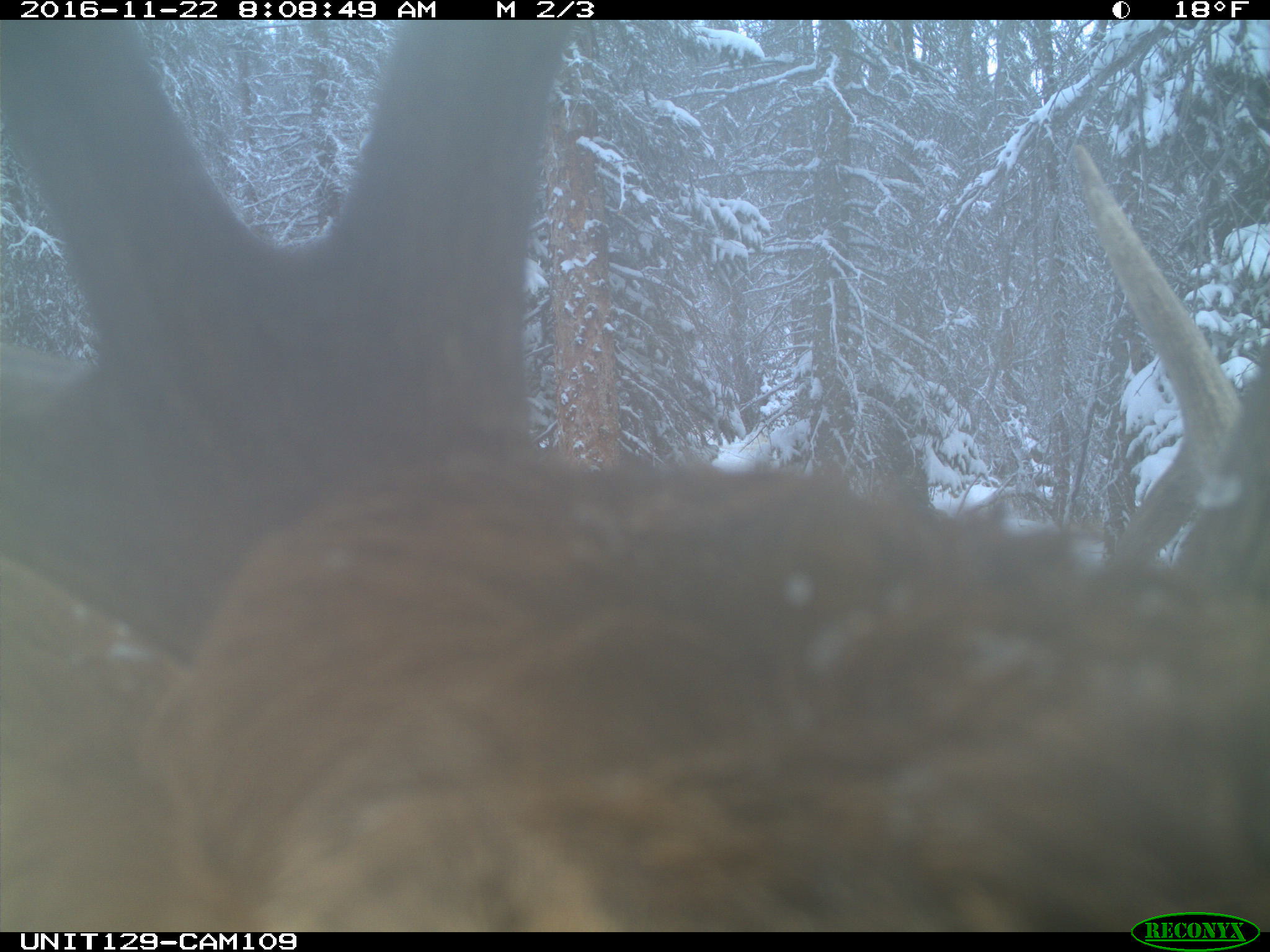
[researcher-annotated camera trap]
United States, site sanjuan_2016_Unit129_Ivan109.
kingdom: Animalia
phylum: Chordata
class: Mammalia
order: Artiodactyla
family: Cervidae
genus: Cervus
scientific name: Cervus elaphus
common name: red deer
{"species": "Cervus elaphus (red deer)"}